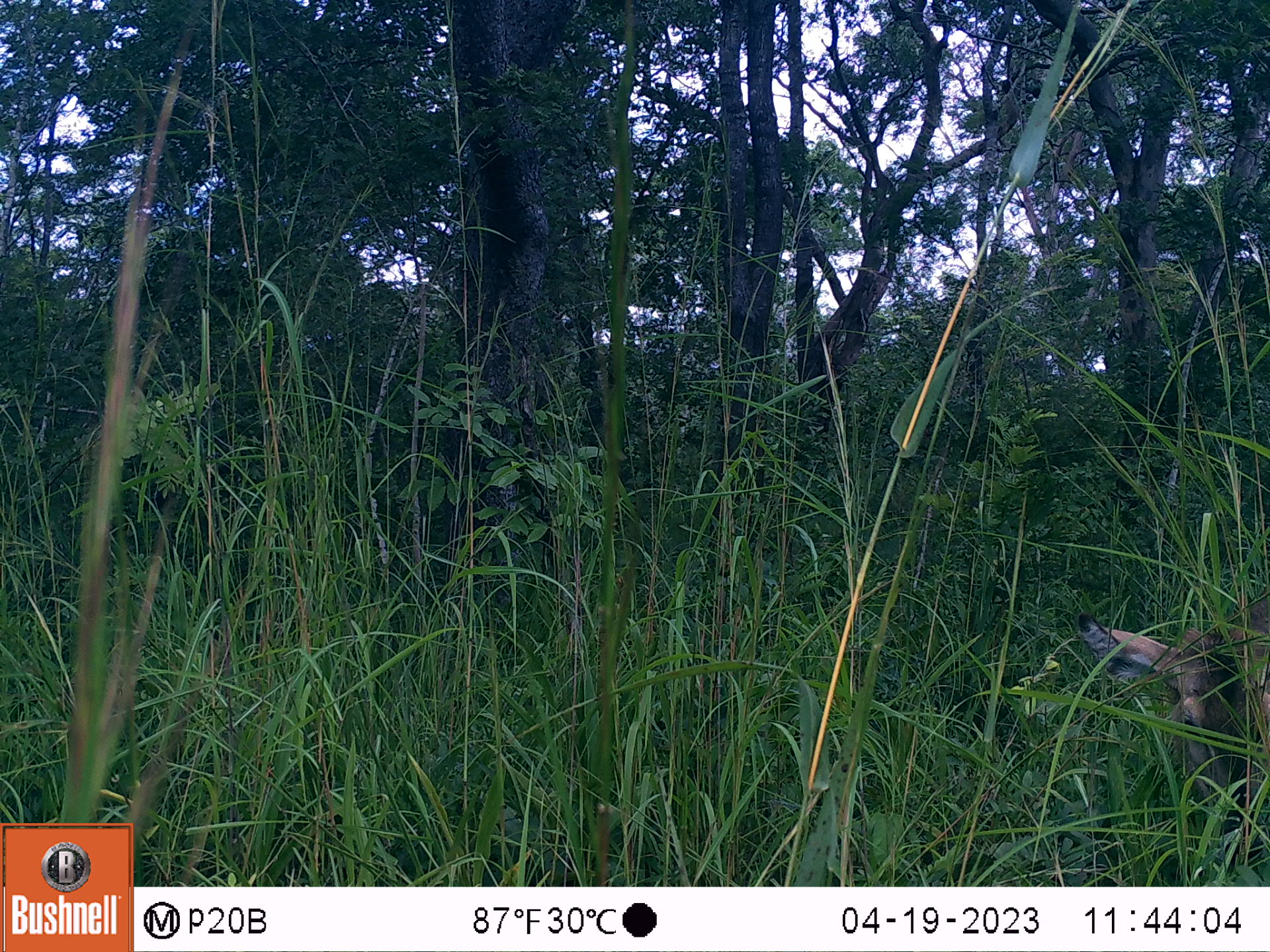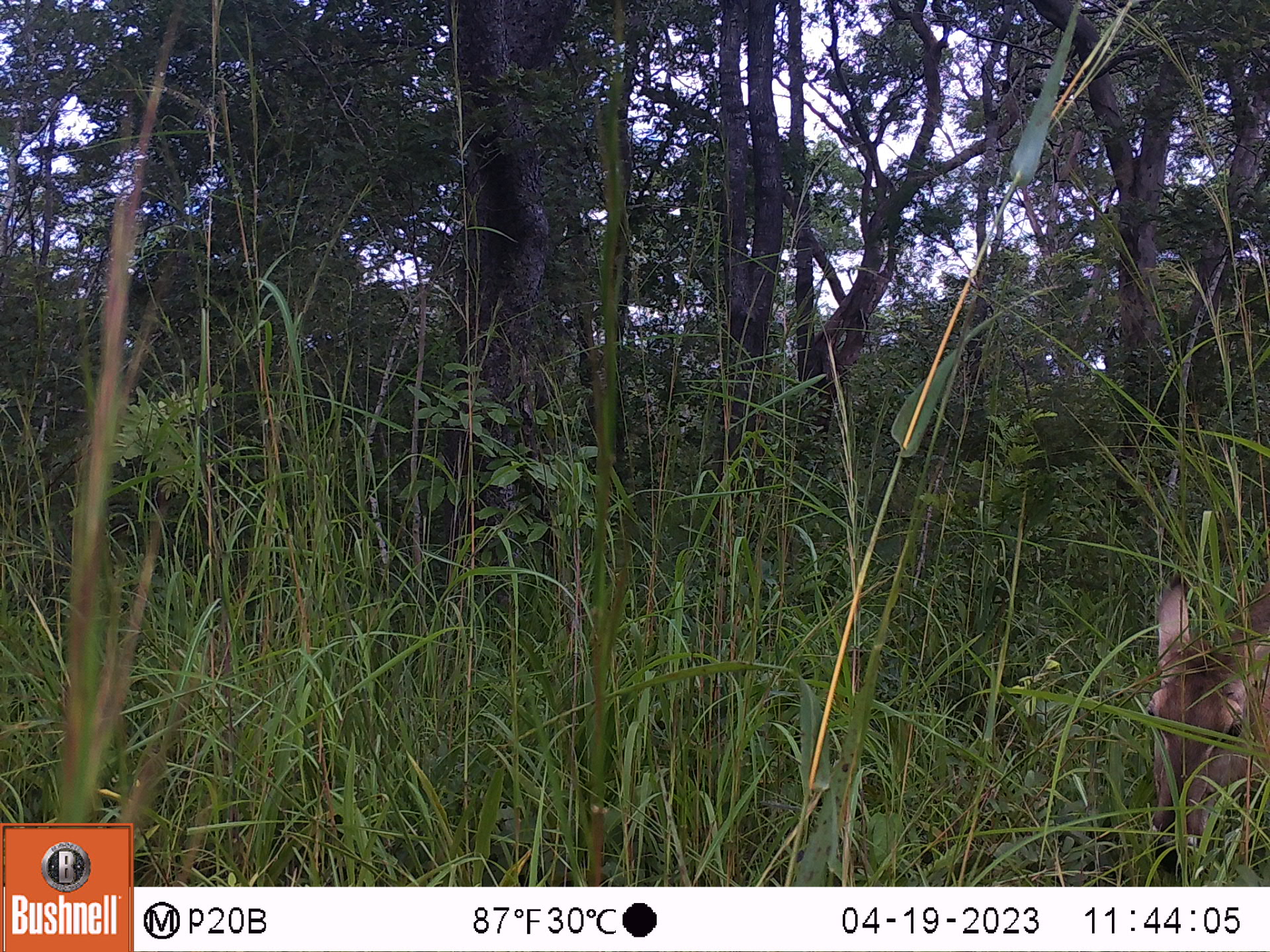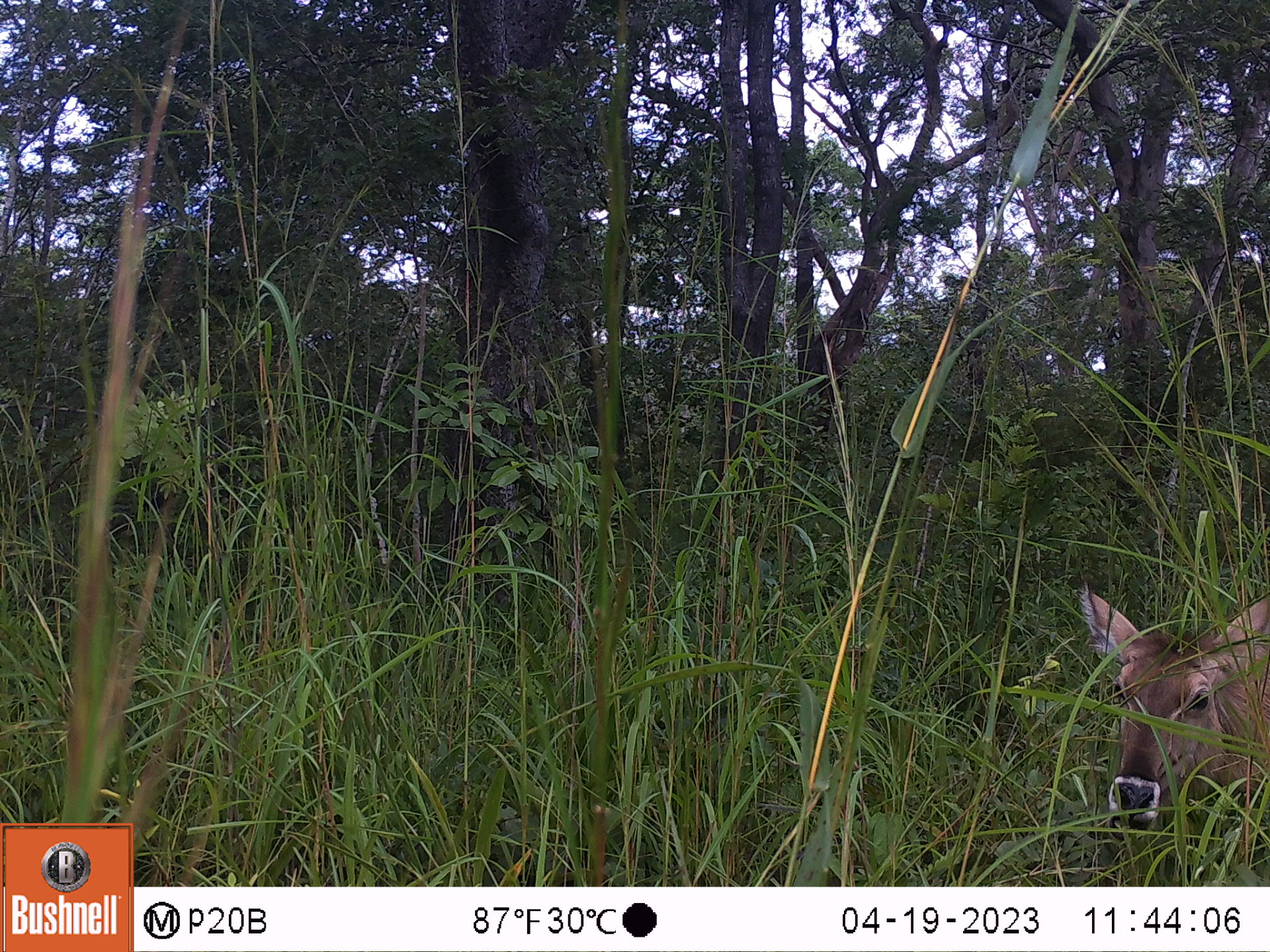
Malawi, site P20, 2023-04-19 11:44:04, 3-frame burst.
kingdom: Animalia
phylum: Chordata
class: Mammalia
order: Artiodactyla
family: Bovidae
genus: Kobus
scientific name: Kobus ellipsiprymnus ellipsiprymnus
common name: common waterbuck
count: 1